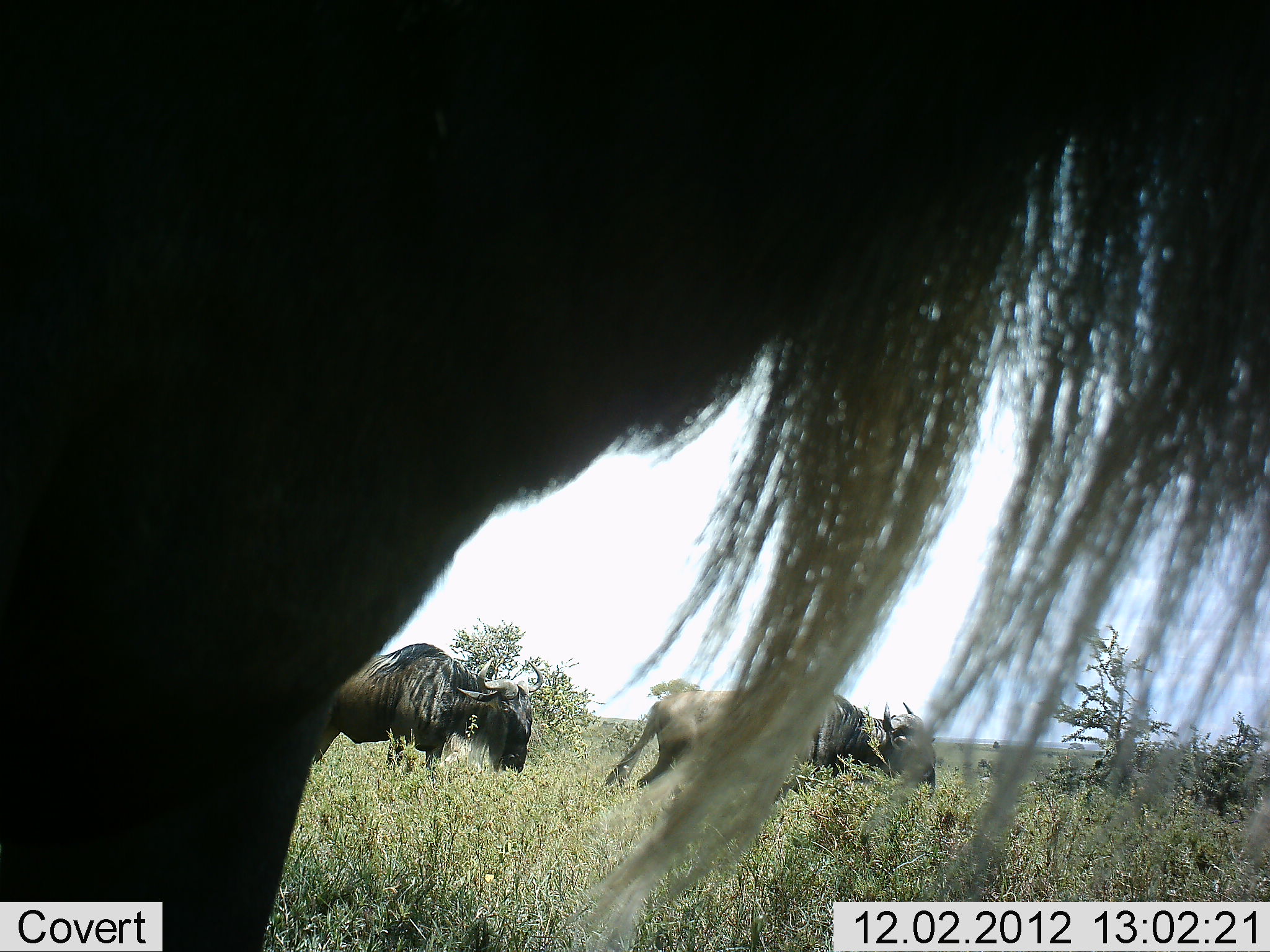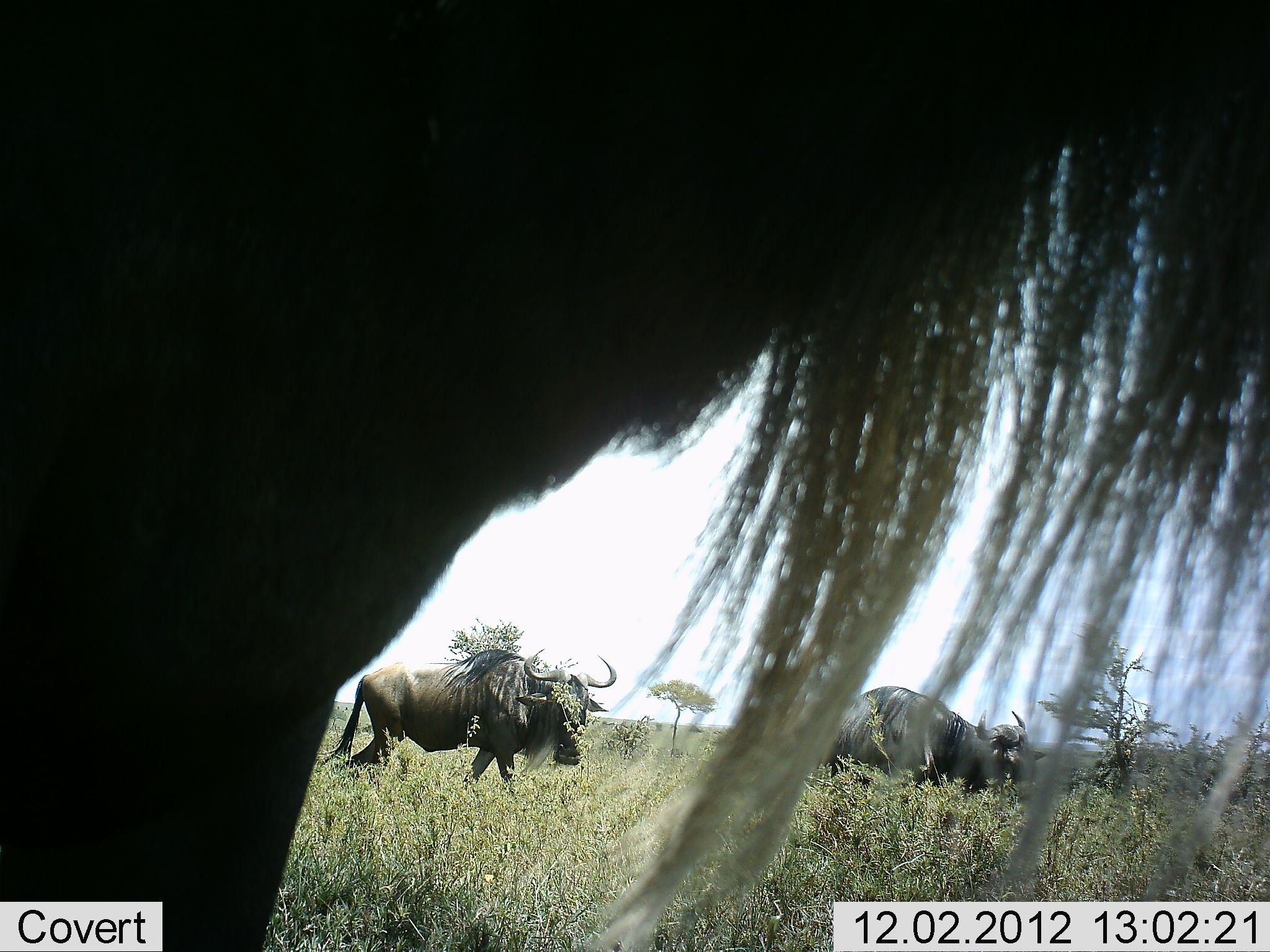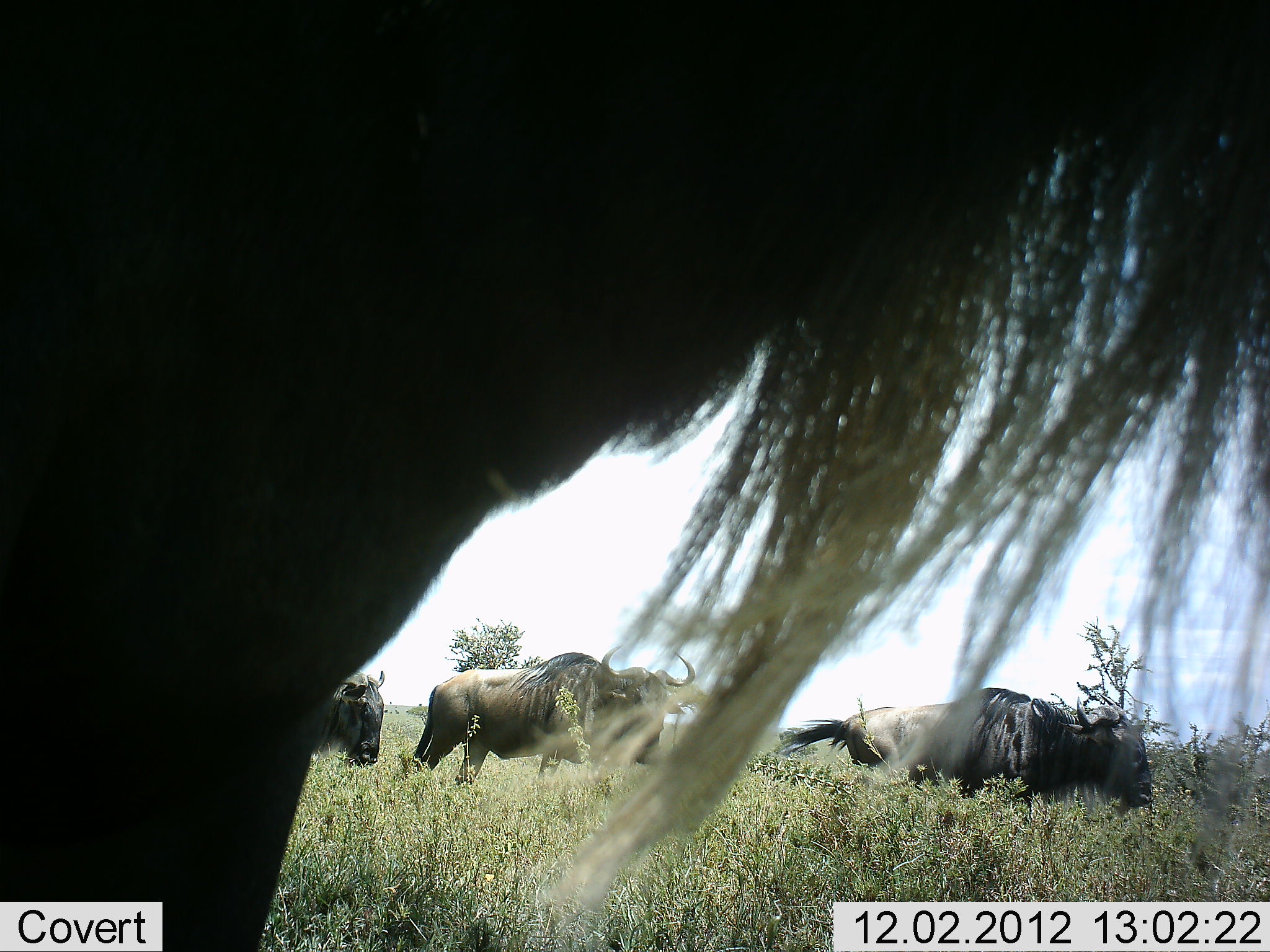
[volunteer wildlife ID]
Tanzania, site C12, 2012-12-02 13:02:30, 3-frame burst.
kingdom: Animalia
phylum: Chordata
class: Mammalia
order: Artiodactyla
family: Bovidae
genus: Connochaetes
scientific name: Connochaetes taurinus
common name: blue wildebeest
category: wildebeest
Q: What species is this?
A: Wildebeest (blue wildebeest) (Connochaetes taurinus).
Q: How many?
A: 4.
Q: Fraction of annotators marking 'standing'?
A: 73%.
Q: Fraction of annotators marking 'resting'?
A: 0%.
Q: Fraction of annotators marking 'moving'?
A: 82%.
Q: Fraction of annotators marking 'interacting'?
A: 0%.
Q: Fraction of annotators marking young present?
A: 0%.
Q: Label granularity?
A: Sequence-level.